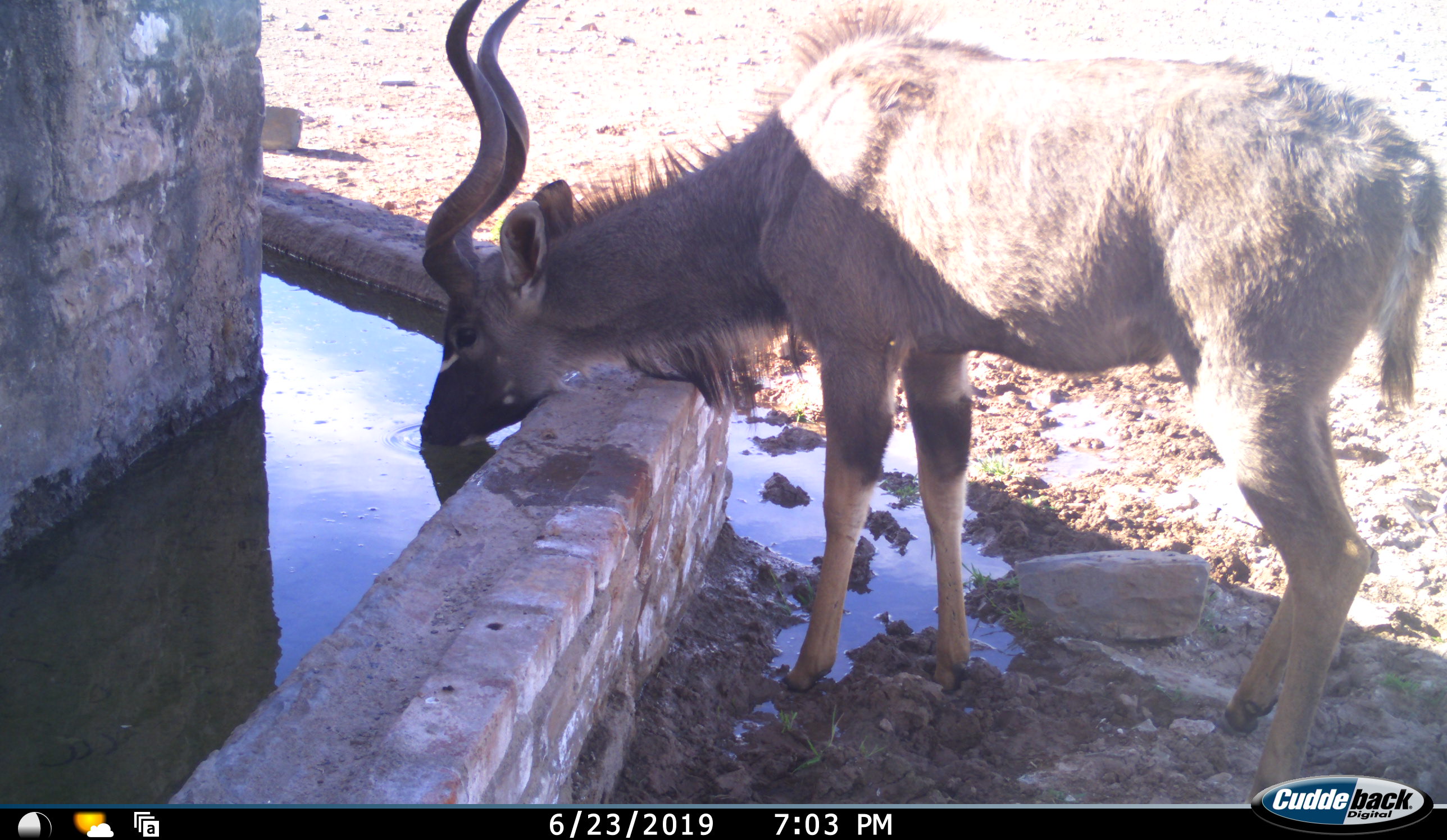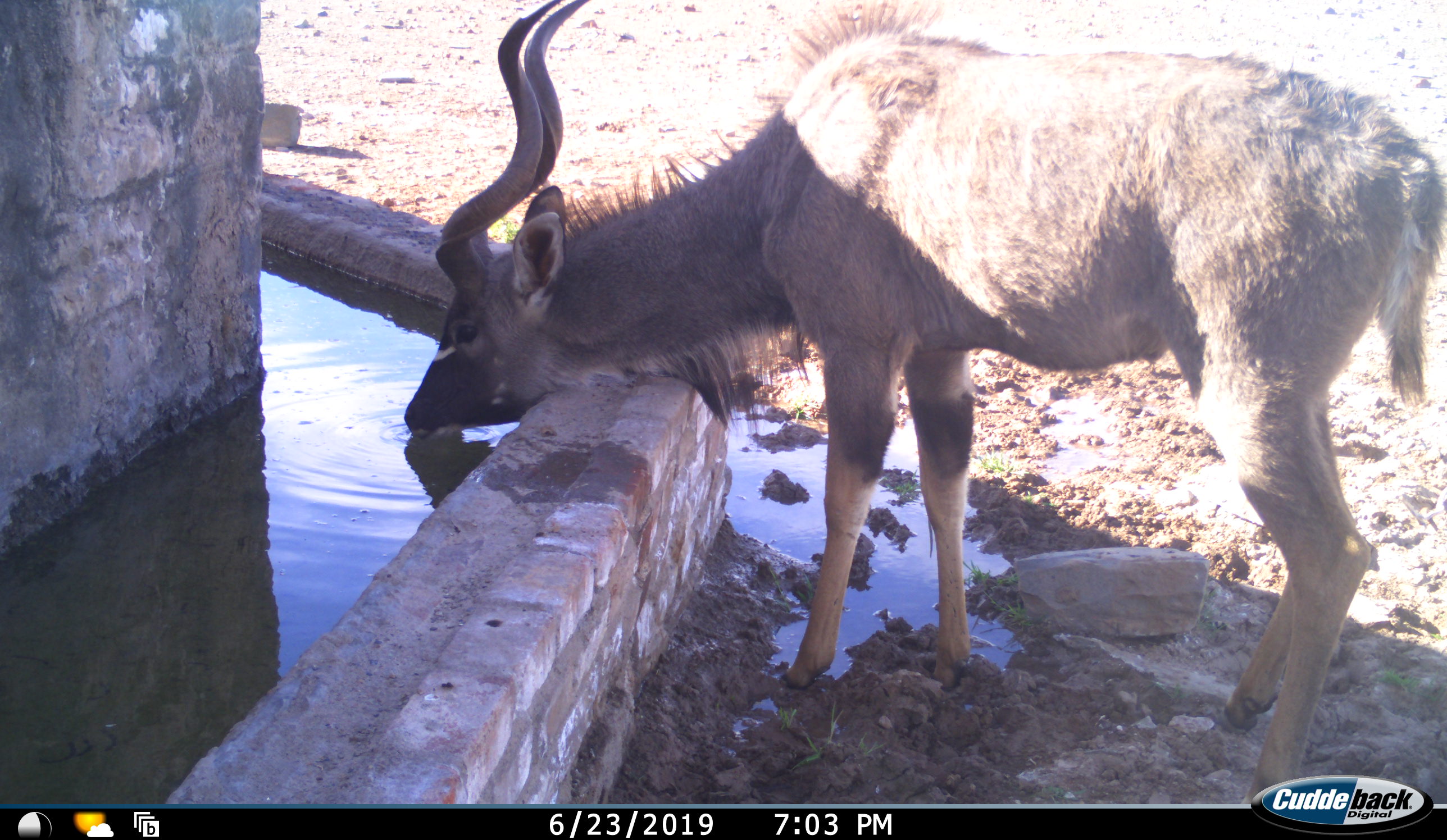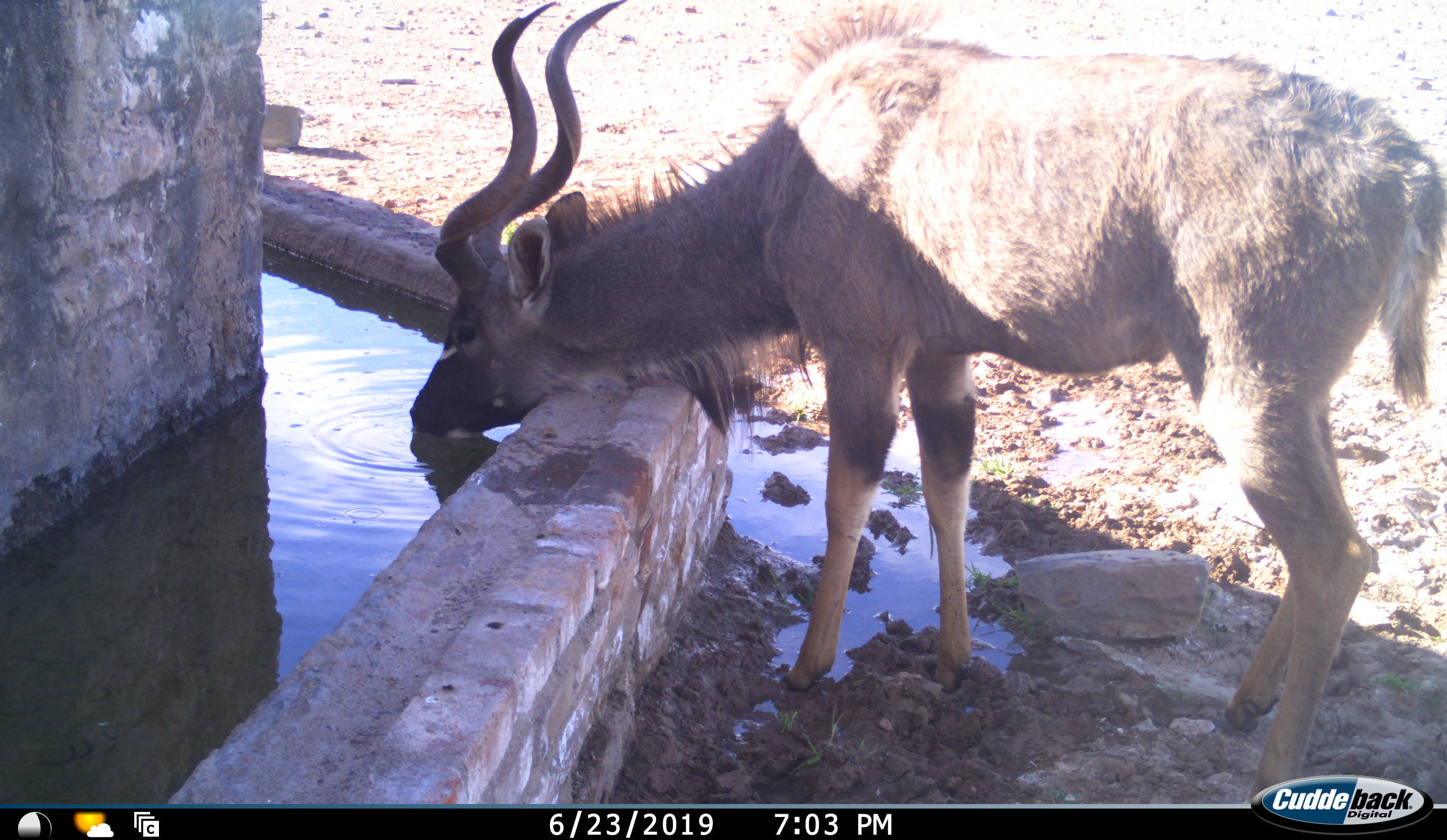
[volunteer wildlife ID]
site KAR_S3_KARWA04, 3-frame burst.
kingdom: Animalia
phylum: Chordata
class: Mammalia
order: Artiodactyla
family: Bovidae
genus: Tragelaphus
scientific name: Tragelaphus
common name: kudu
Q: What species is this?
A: Kudu (Tragelaphus).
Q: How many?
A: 1.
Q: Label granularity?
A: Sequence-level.